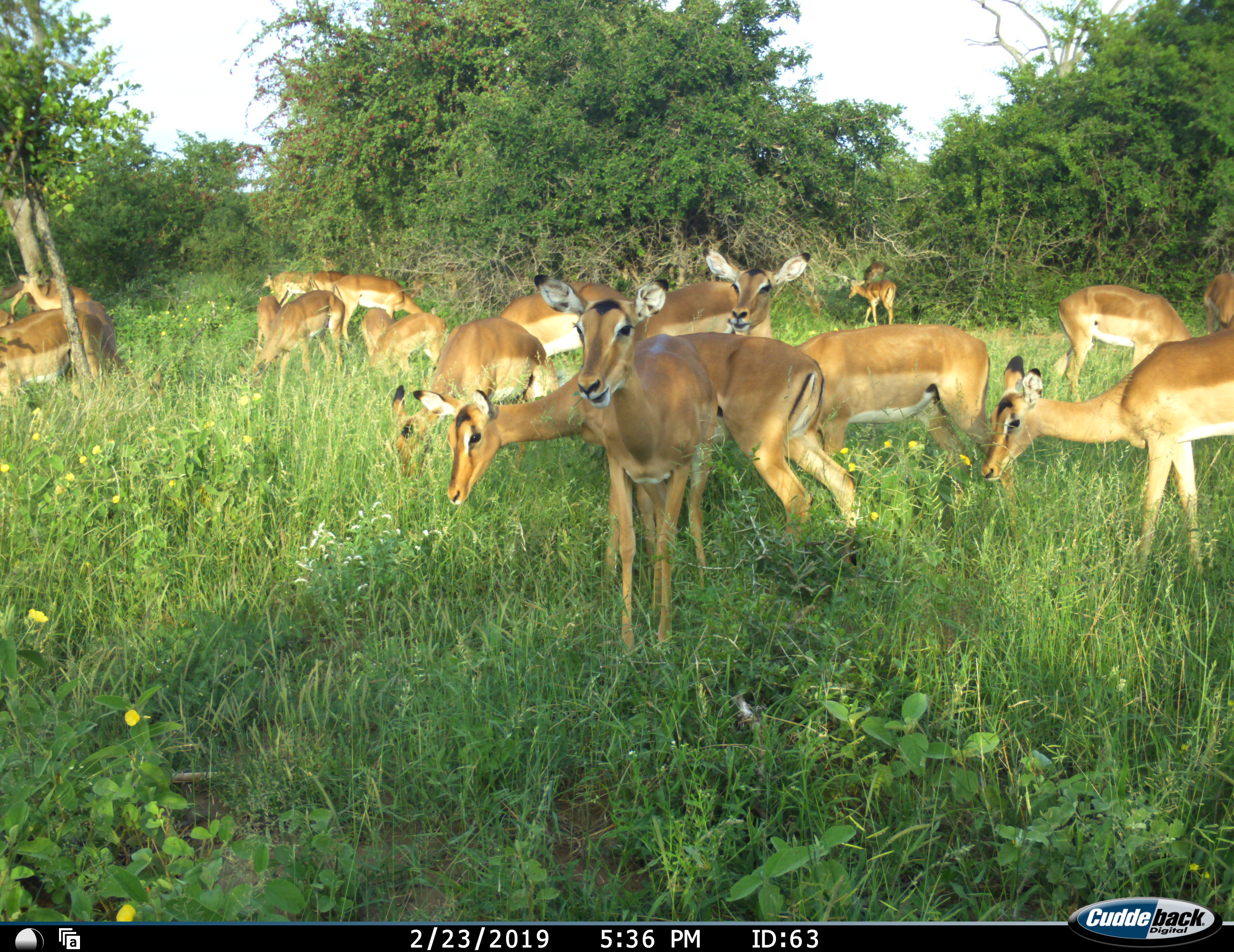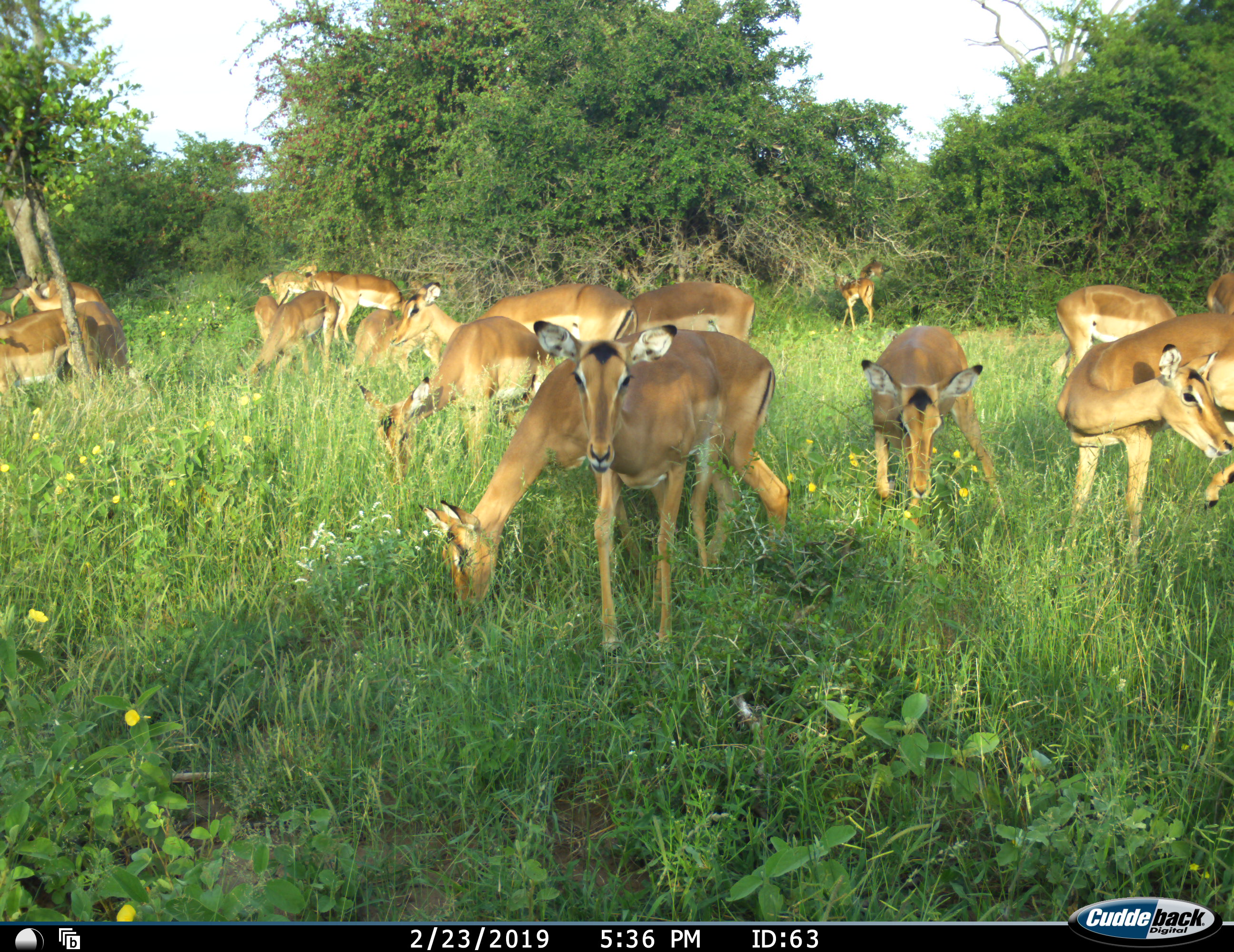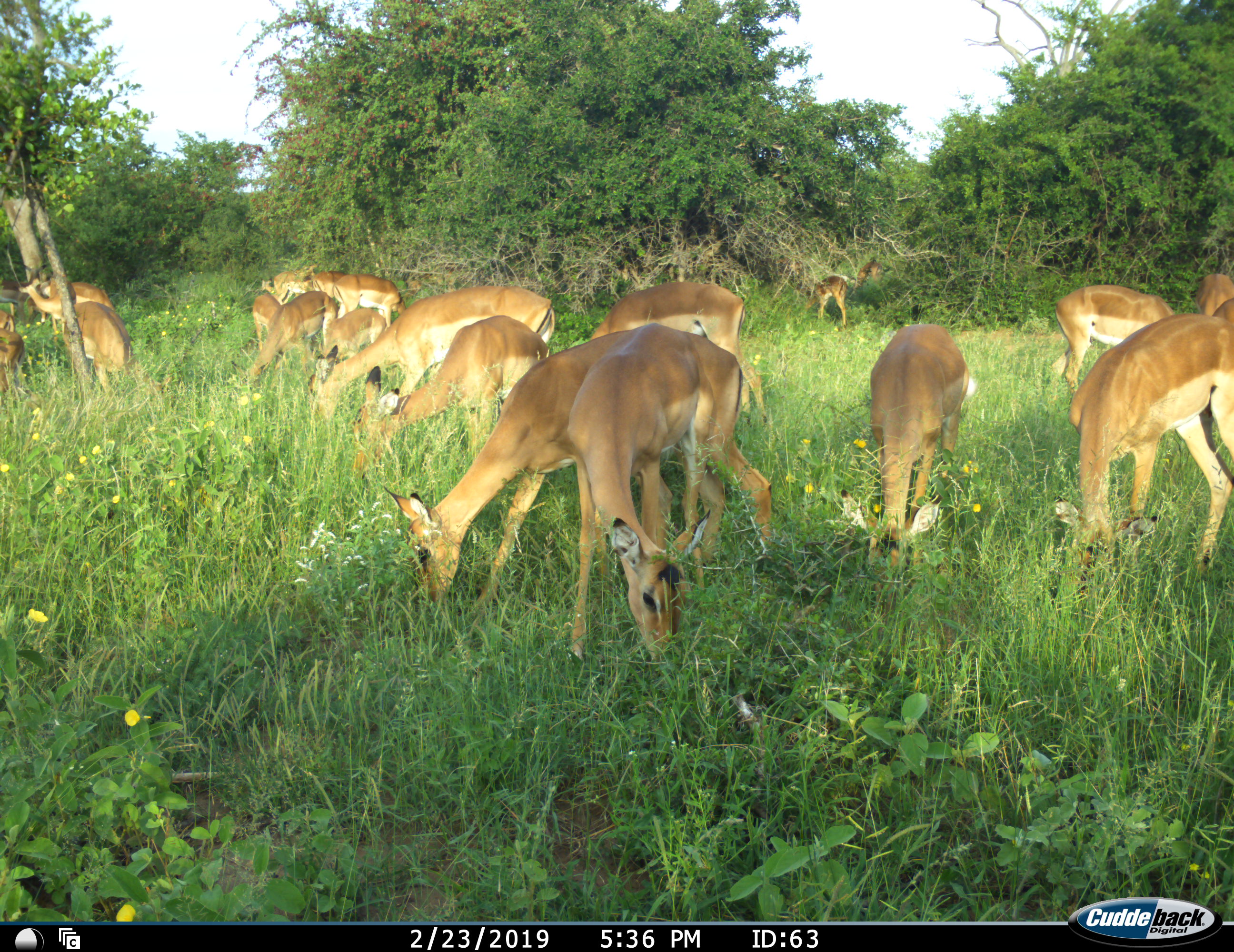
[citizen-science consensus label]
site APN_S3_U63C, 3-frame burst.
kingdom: Animalia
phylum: Chordata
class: Mammalia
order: Artiodactyla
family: Bovidae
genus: Aepyceros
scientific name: Aepyceros melampus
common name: impala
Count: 11-50.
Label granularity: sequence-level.